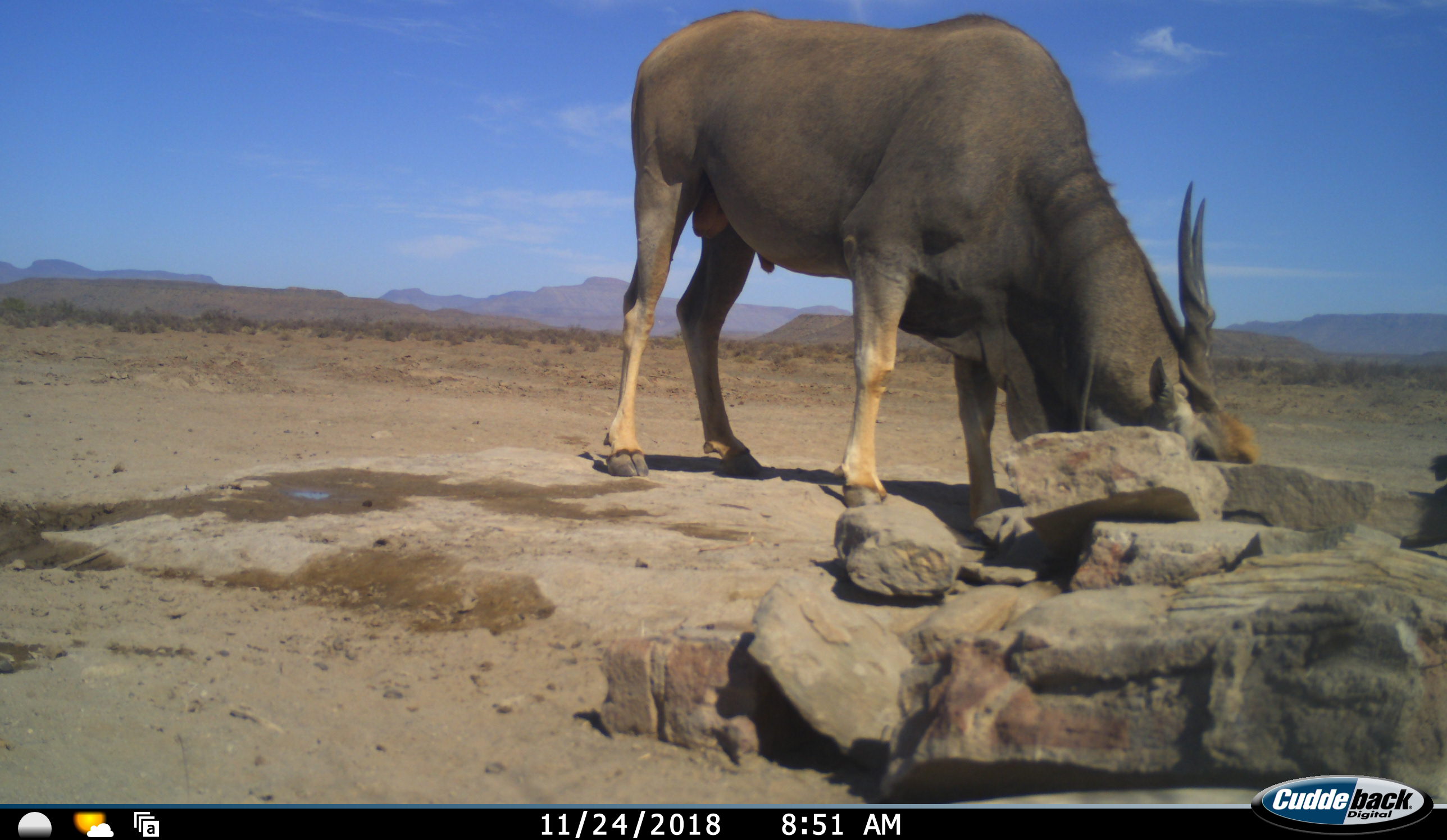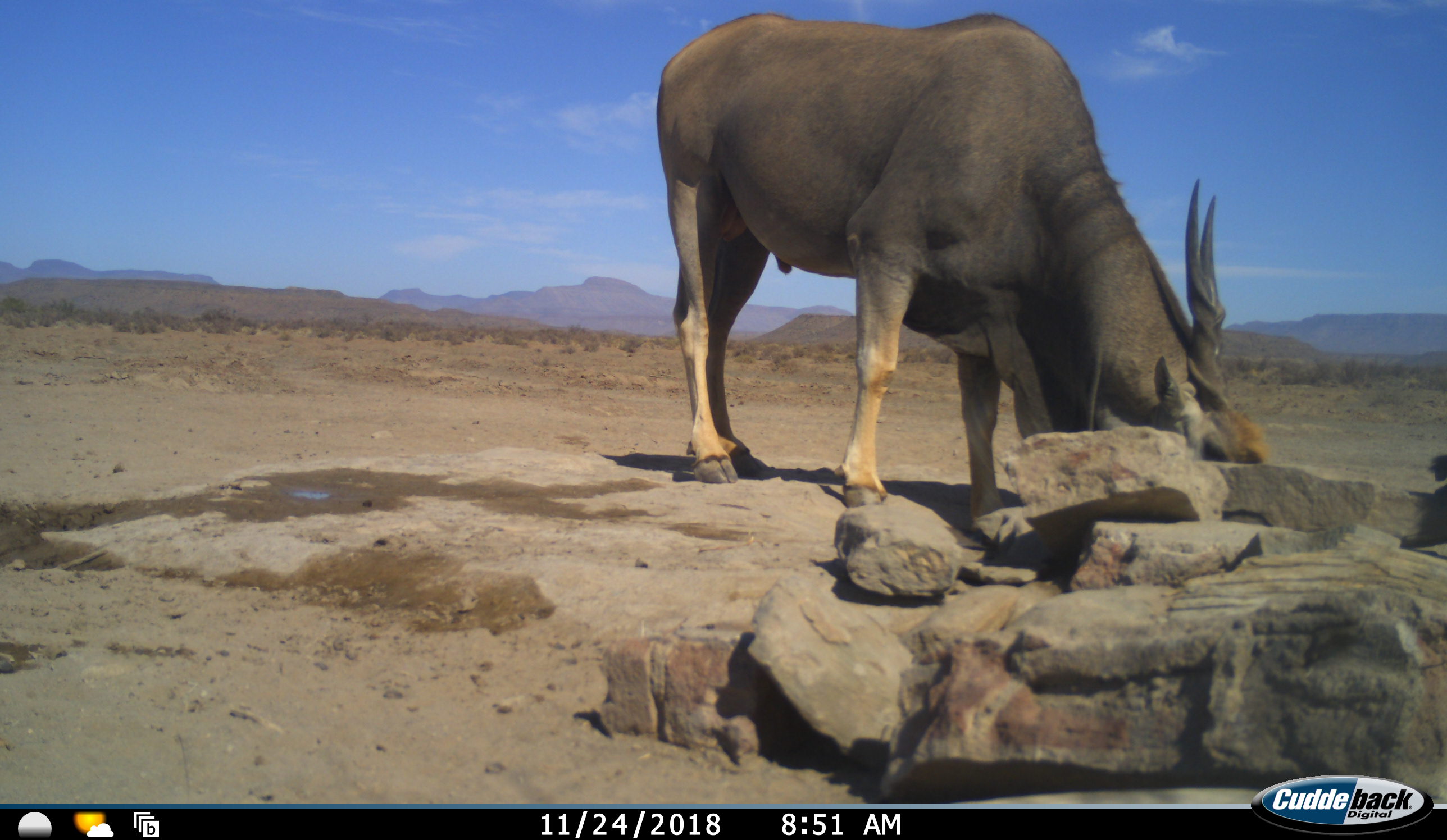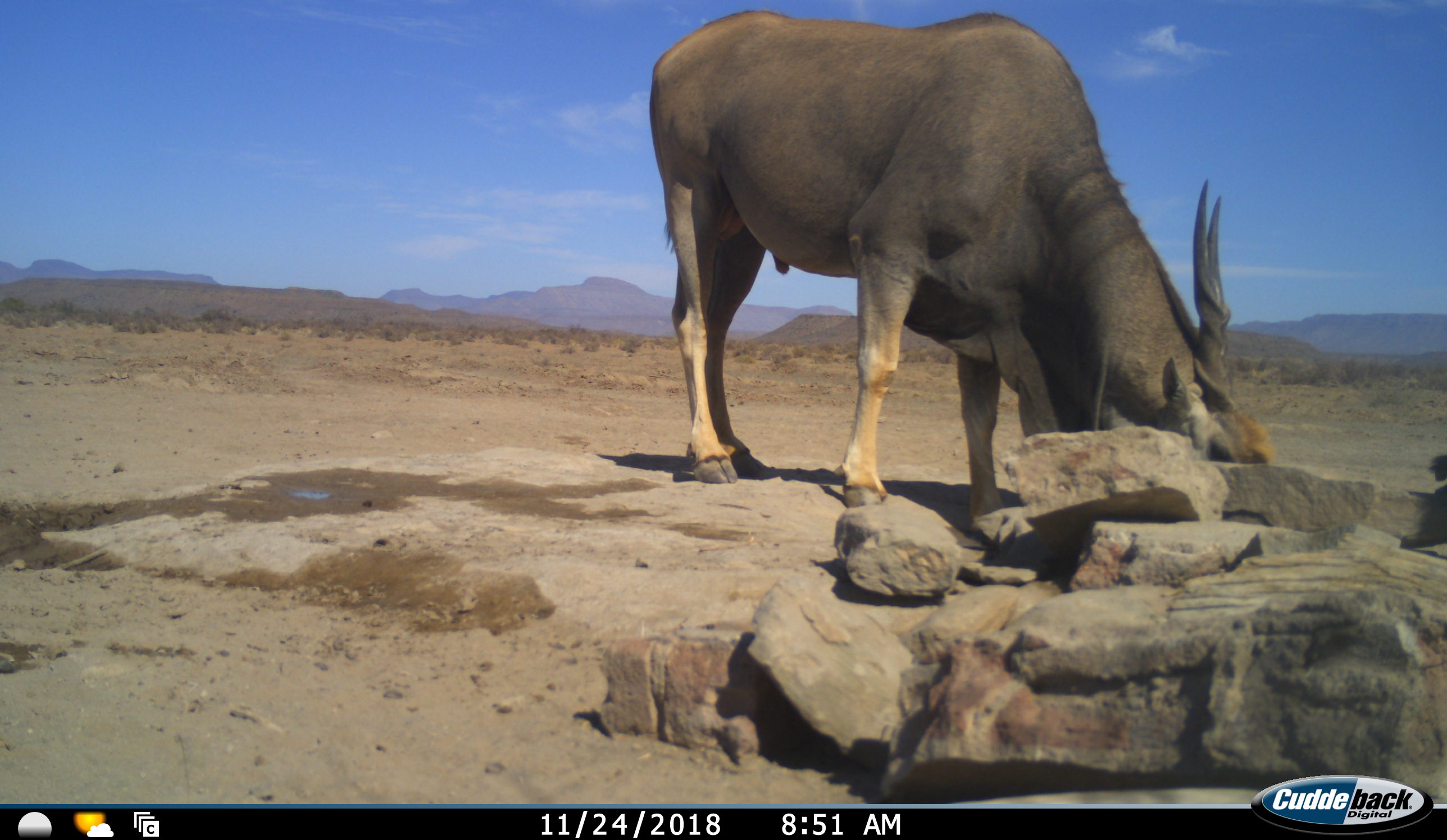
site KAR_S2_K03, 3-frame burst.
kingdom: Animalia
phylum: Chordata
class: Mammalia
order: Artiodactyla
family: Bovidae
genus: Tragelaphus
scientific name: Tragelaphus oryx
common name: eland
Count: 1.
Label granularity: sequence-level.